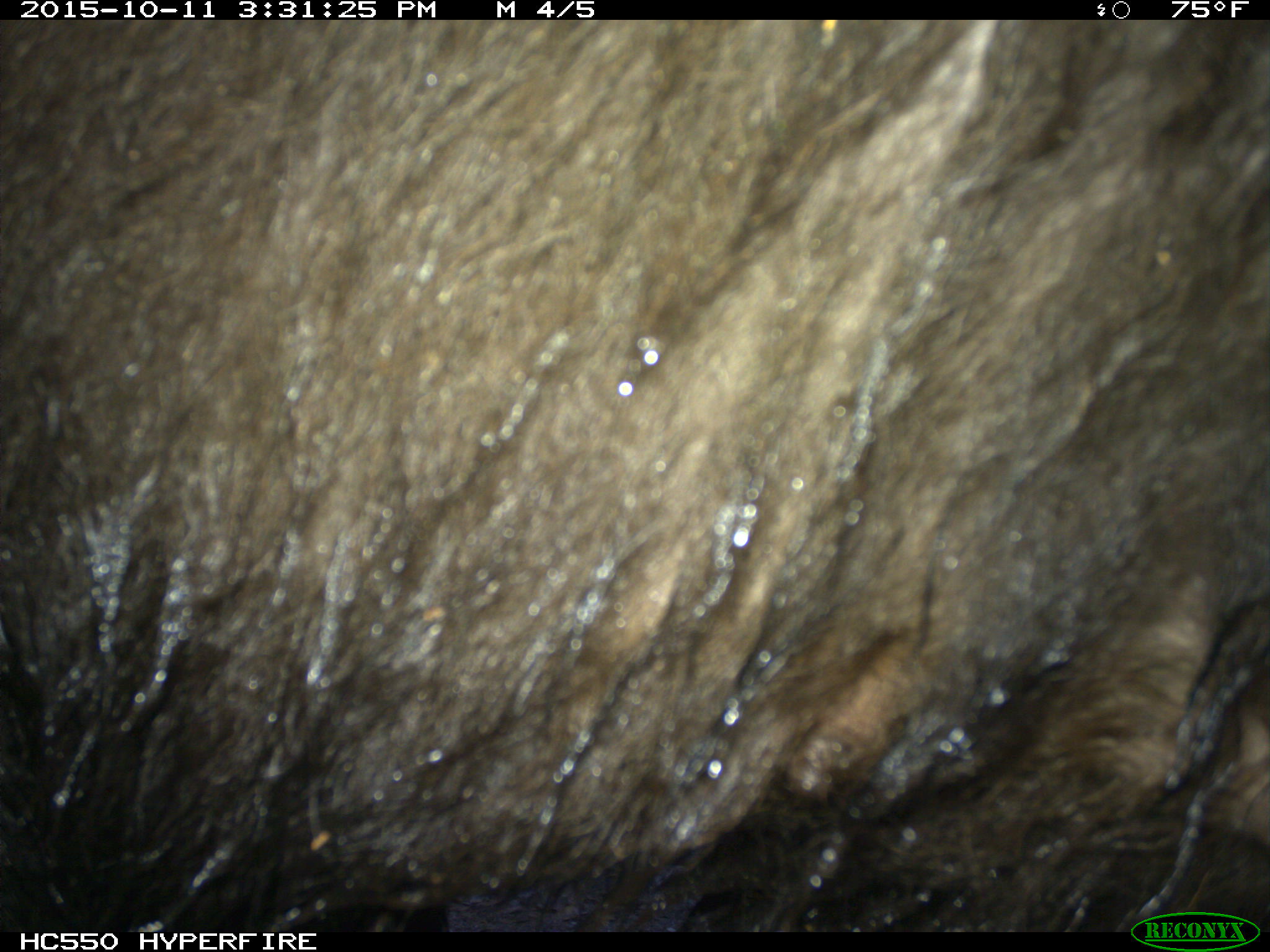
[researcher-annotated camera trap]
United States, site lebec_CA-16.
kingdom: Animalia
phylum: Chordata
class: Mammalia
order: Carnivora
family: Ursidae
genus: Ursus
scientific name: Ursus americanus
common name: american black bear